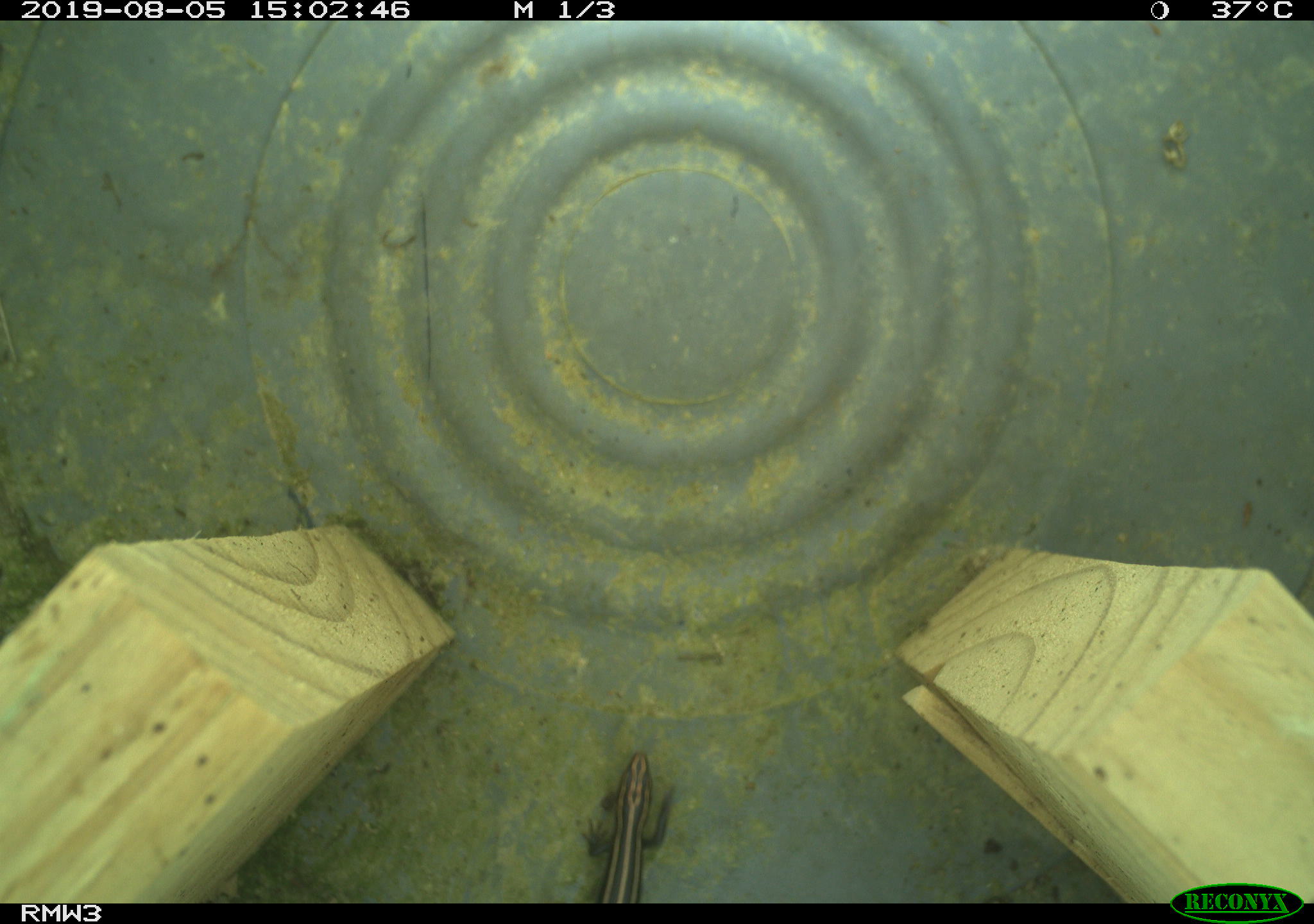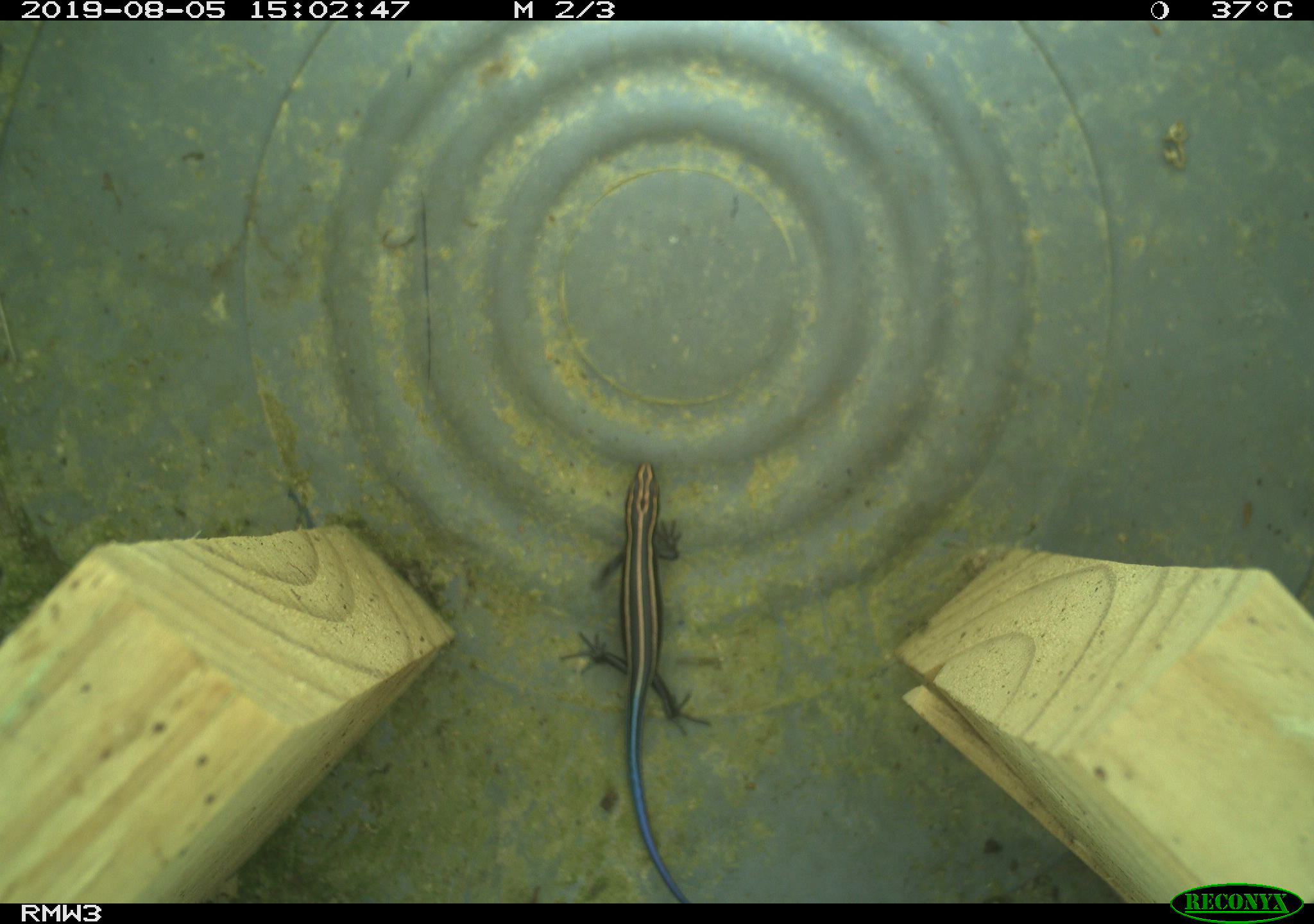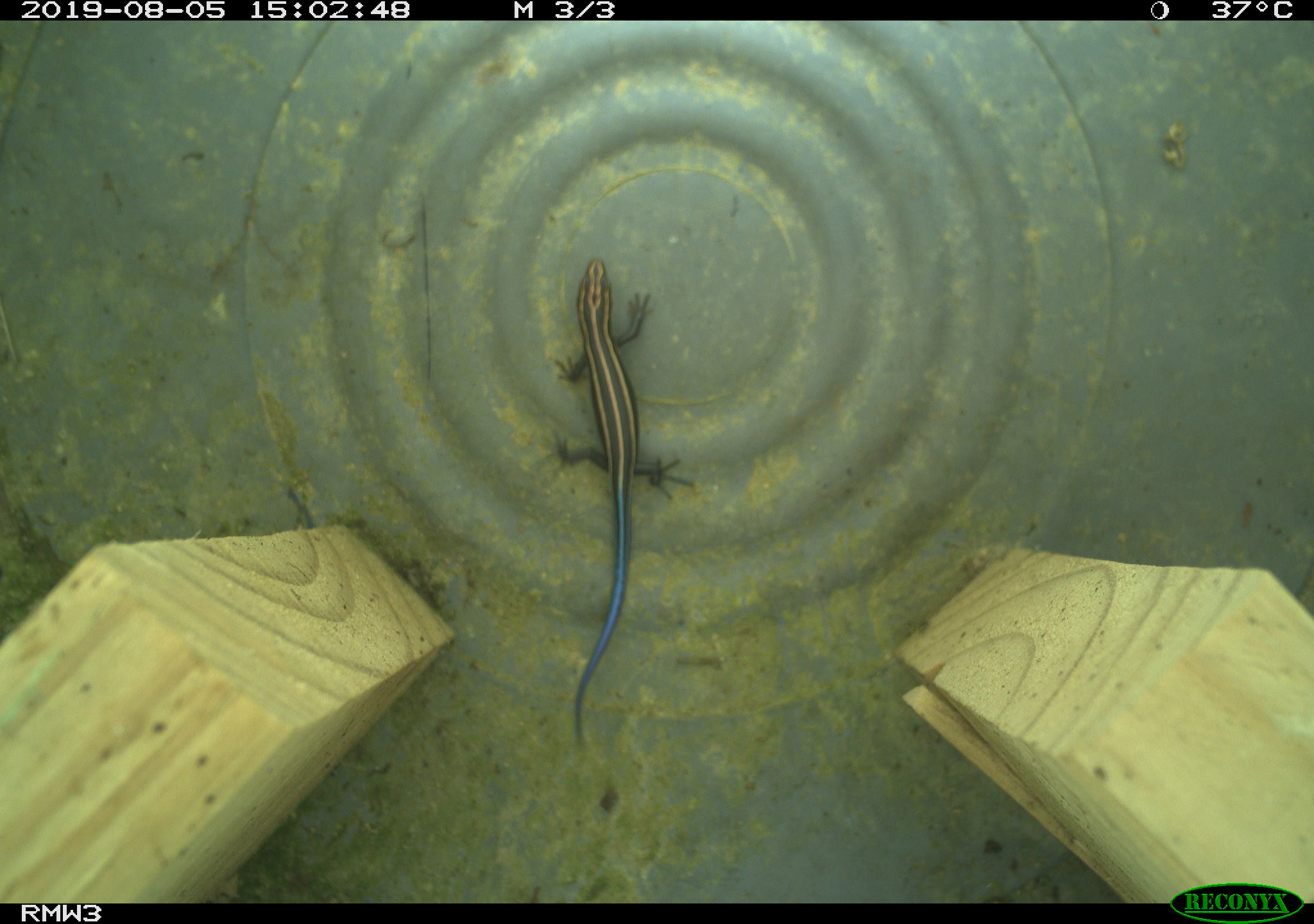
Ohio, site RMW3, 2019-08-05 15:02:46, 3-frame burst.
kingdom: Animalia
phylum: Chordata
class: Reptilia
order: Squamata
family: Scincidae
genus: Plestiodon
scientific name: Plestiodon fasciatus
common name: common five-lined skink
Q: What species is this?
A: Common five-lined skink (Plestiodon fasciatus).